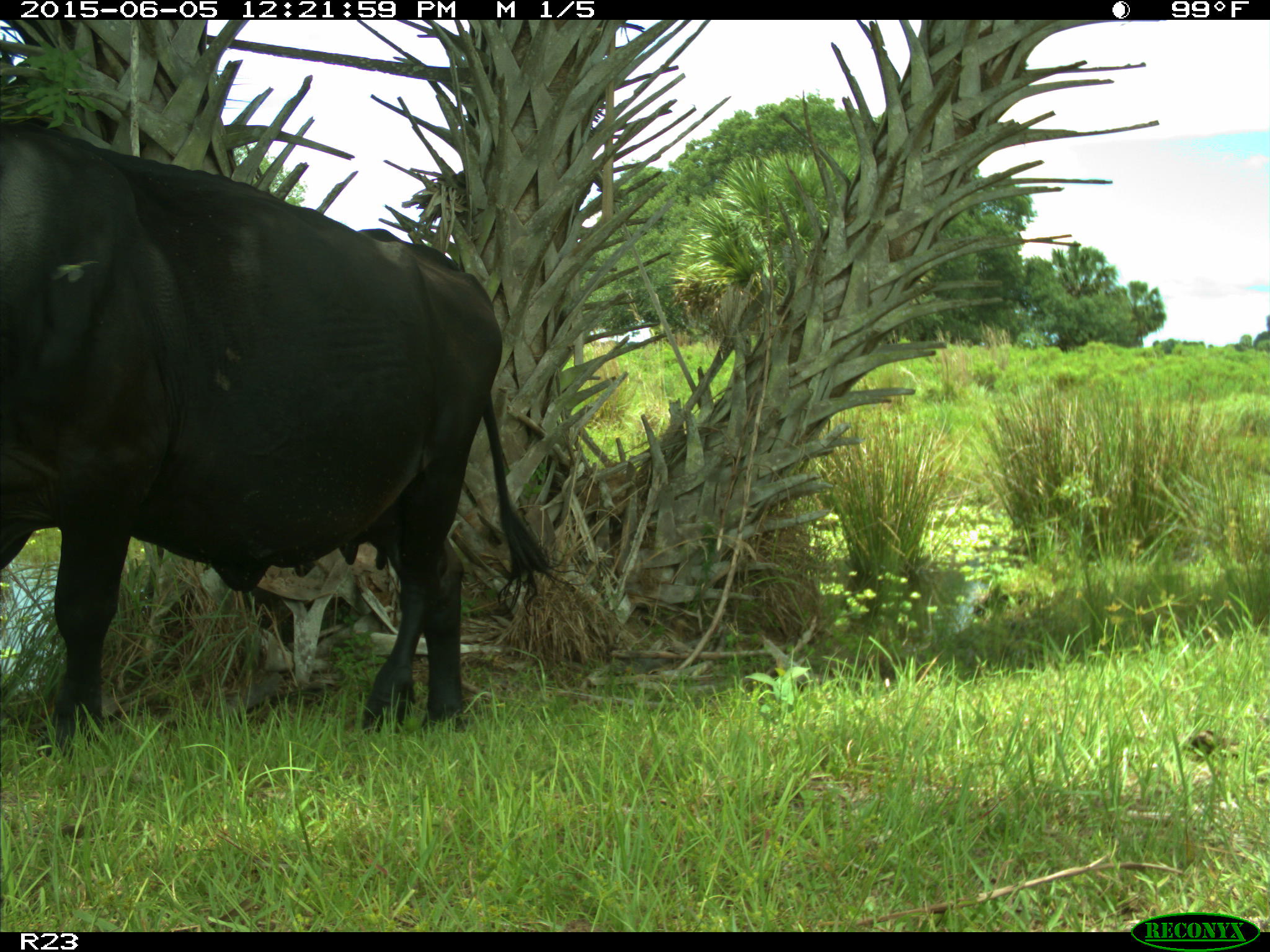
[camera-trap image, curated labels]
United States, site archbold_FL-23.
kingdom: Animalia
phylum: Chordata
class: Mammalia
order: Artiodactyla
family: Bovidae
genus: Bos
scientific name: Bos taurus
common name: domestic cow